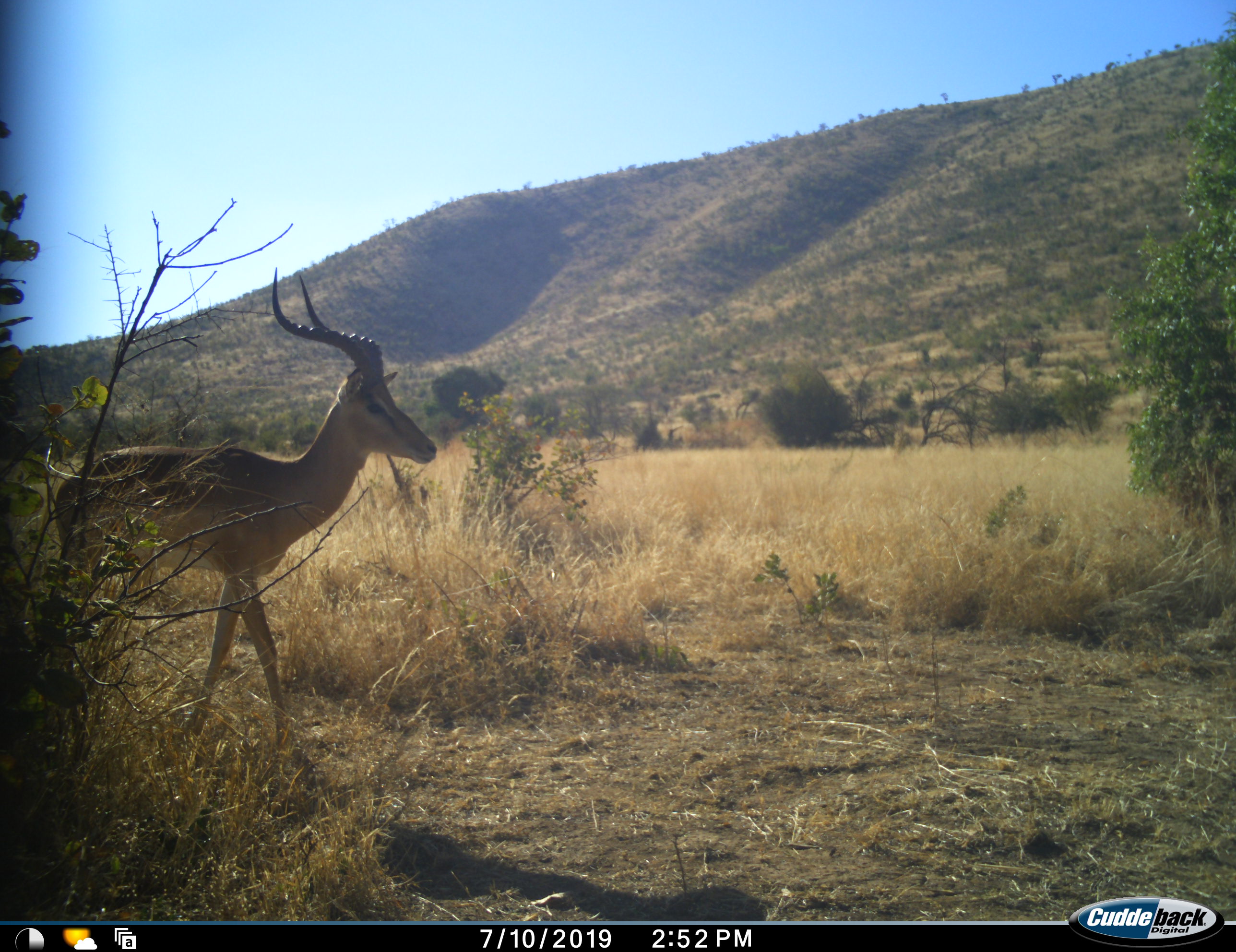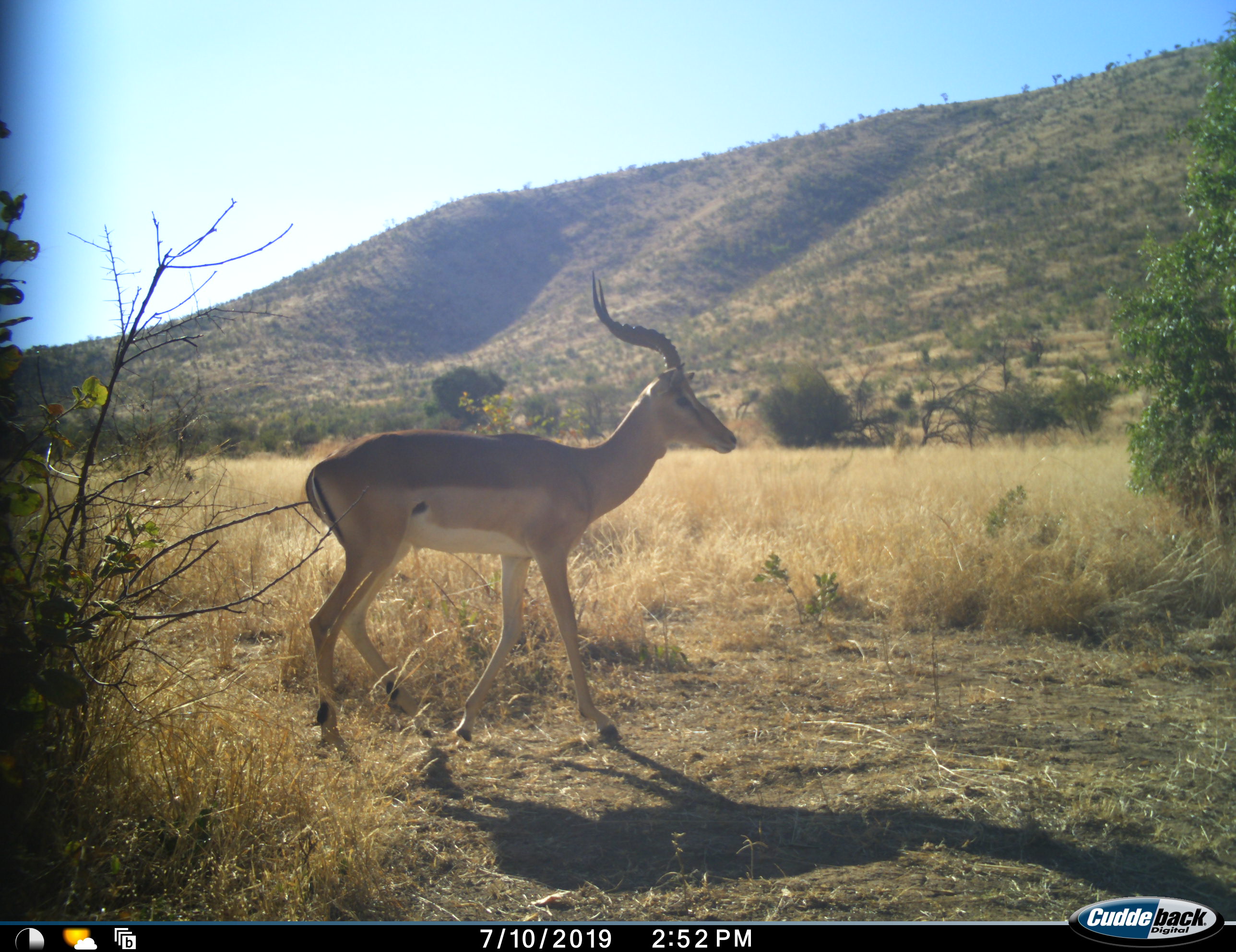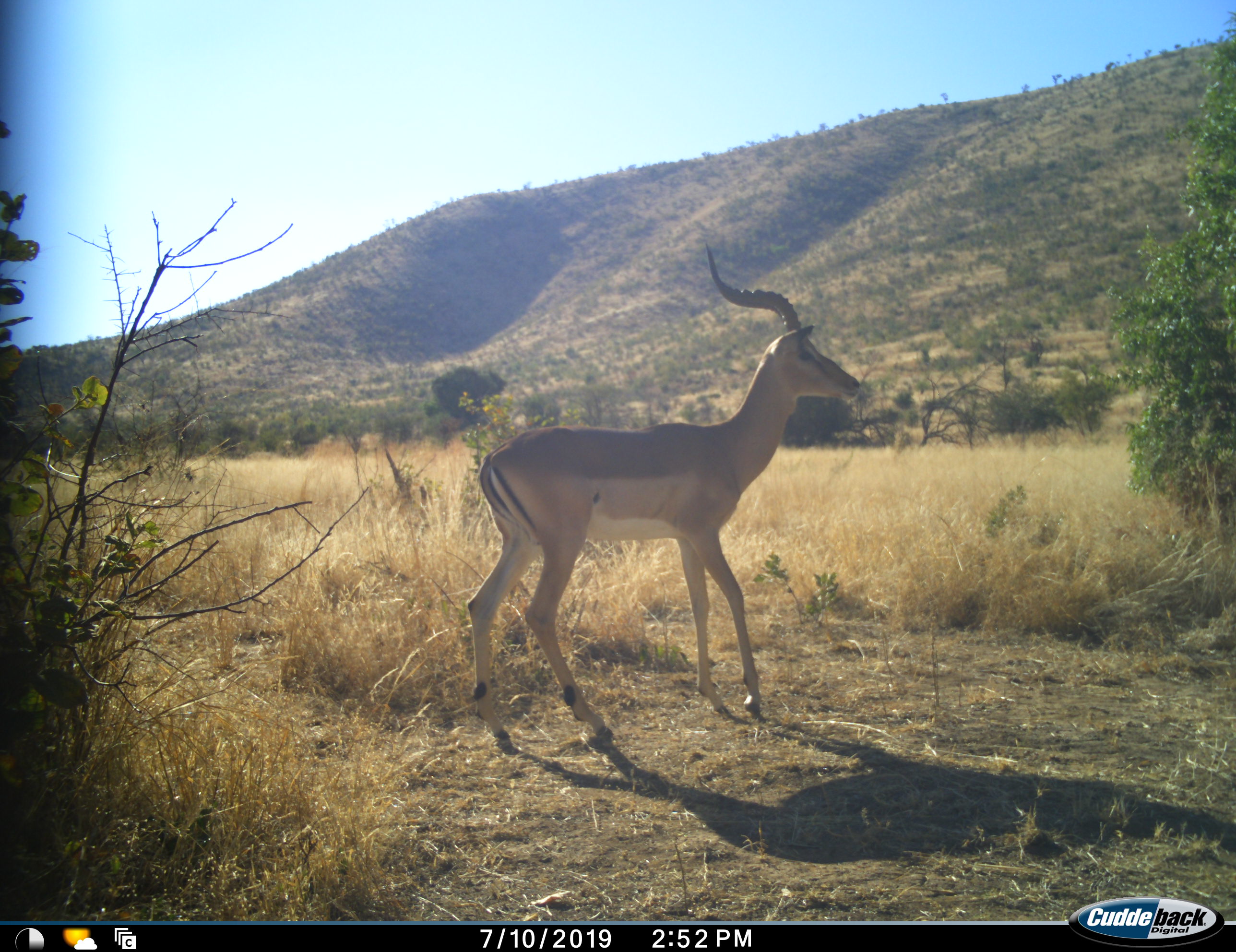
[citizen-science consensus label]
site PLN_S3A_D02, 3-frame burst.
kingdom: Animalia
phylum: Chordata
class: Mammalia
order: Artiodactyla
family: Bovidae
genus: Aepyceros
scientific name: Aepyceros melampus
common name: impala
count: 1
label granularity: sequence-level